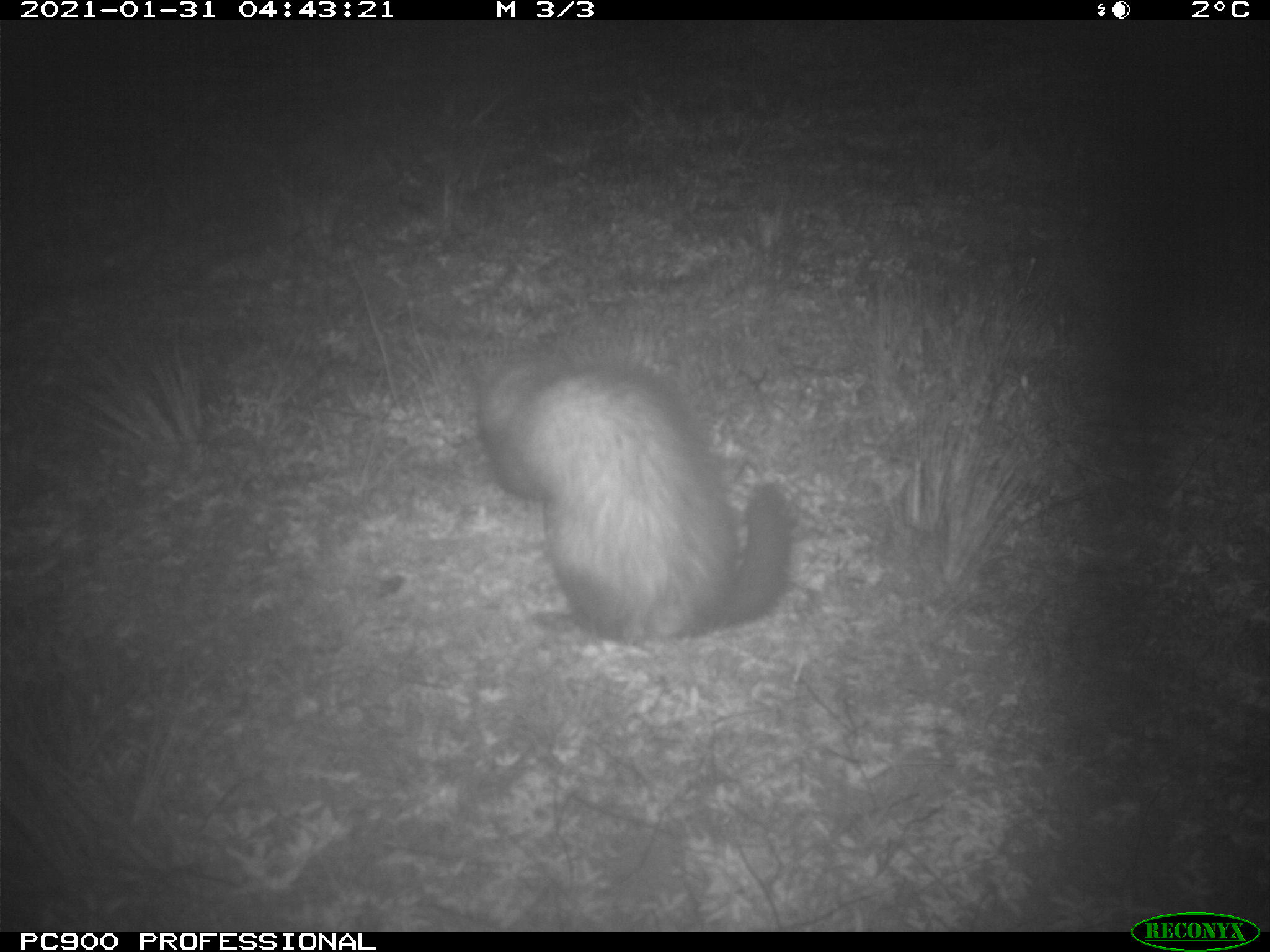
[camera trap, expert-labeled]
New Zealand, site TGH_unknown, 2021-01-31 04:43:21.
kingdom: Animalia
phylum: Chordata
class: Mammalia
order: Carnivora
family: Mustelidae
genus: Mustela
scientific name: Mustela furo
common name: ferret